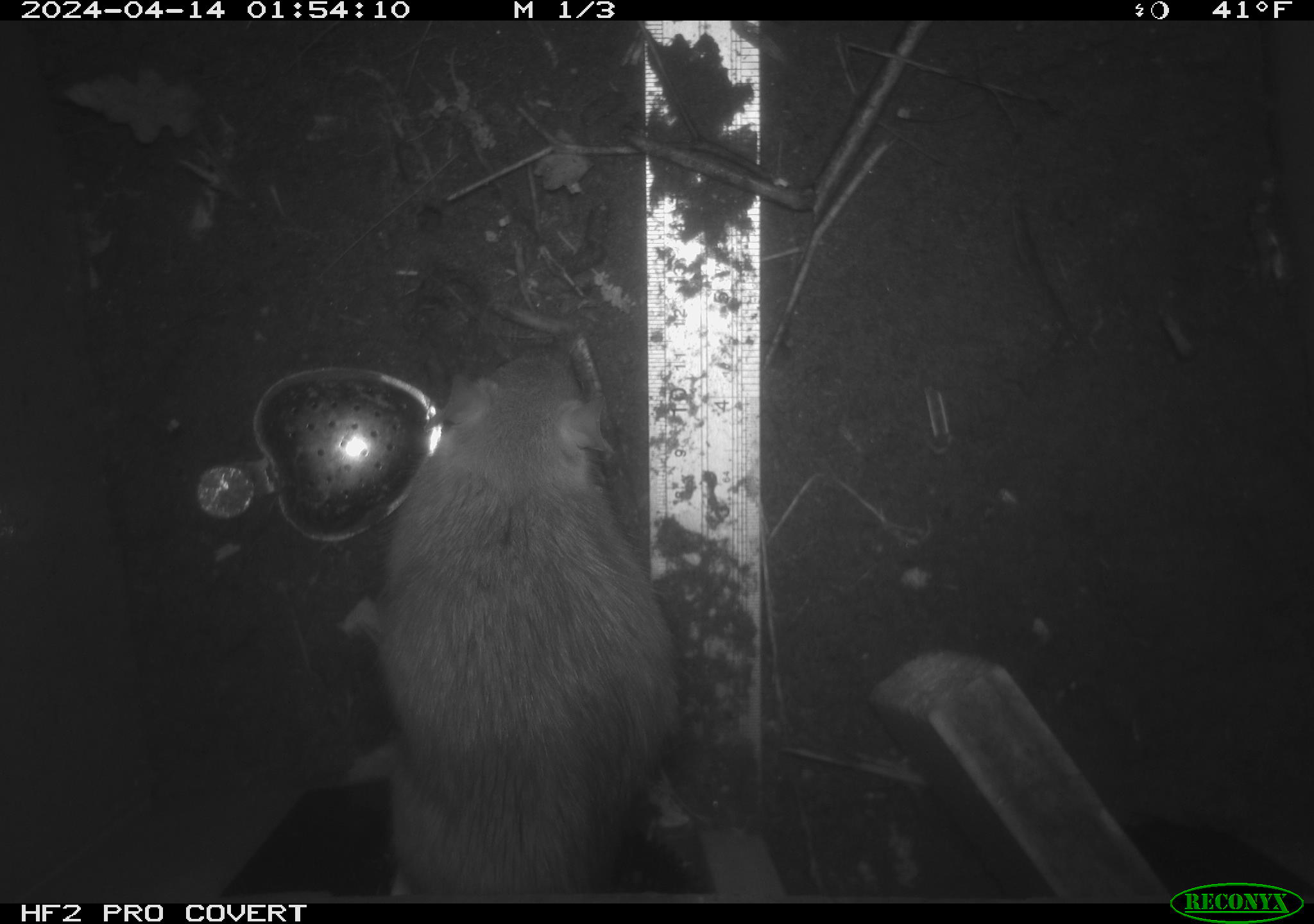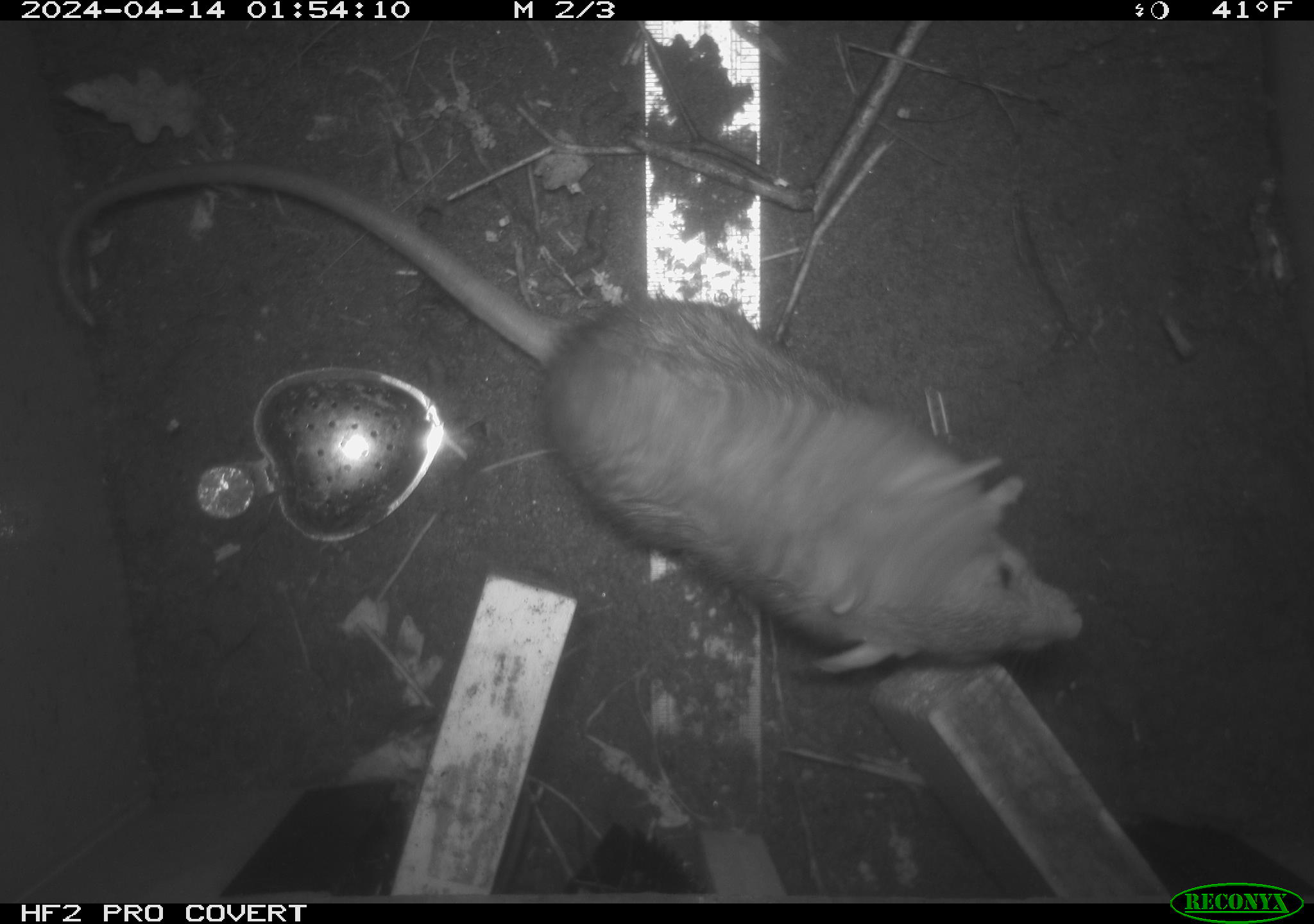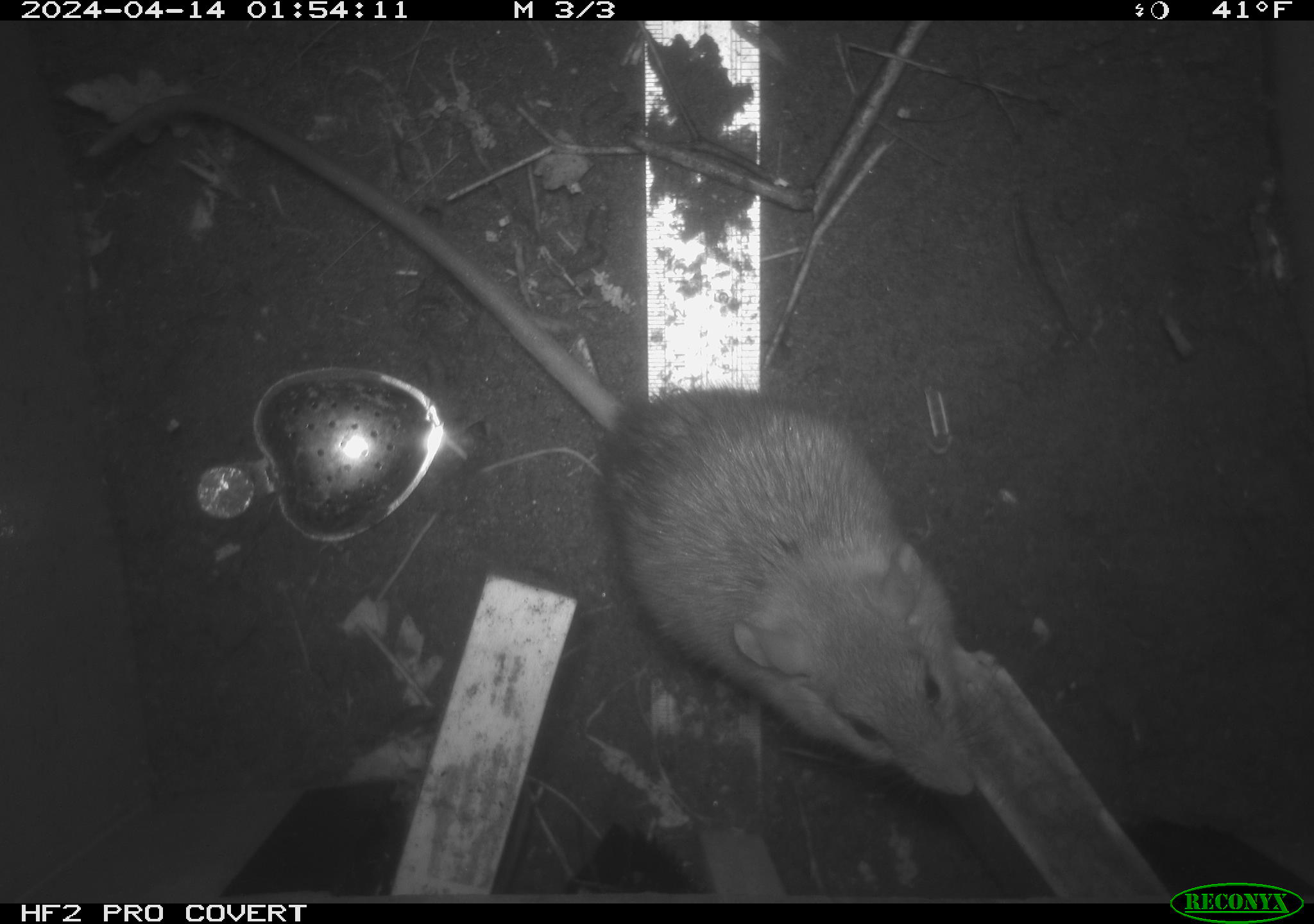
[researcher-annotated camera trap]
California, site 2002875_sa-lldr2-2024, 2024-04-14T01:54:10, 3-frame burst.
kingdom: Animalia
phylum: Chordata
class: Mammalia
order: Rodentia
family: Muridae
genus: Rattus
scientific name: Rattus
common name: rat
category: rattus species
Rattus species (rat) (Rattus).